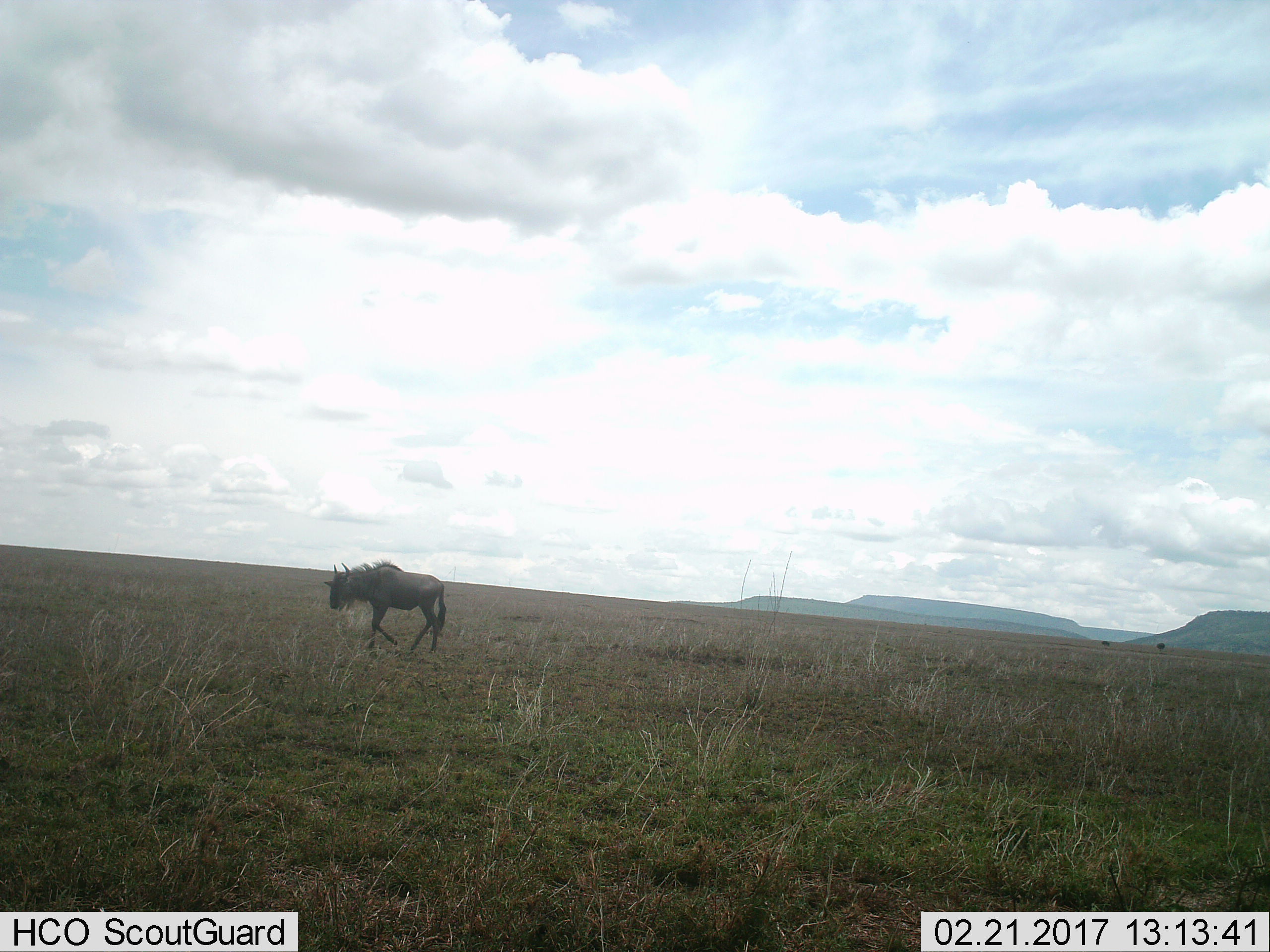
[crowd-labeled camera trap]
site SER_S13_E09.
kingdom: Animalia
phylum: Chordata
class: Mammalia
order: Artiodactyla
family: Bovidae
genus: Connochaetes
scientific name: Connochaetes taurinus taurinus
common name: blue wildebeest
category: wildebeestblue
Wildebeestblue (blue wildebeest) (Connochaetes taurinus taurinus), count 1. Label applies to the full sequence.